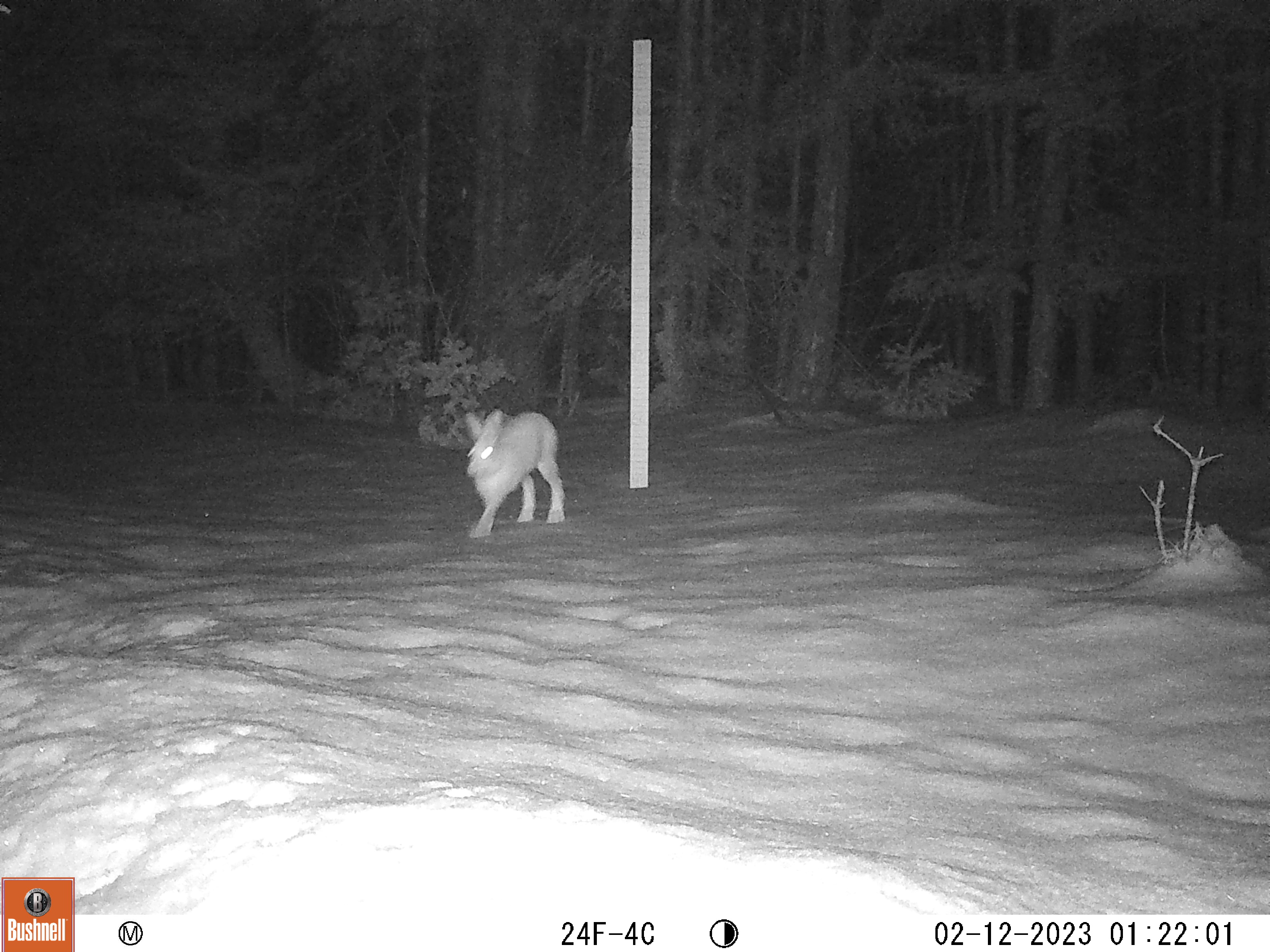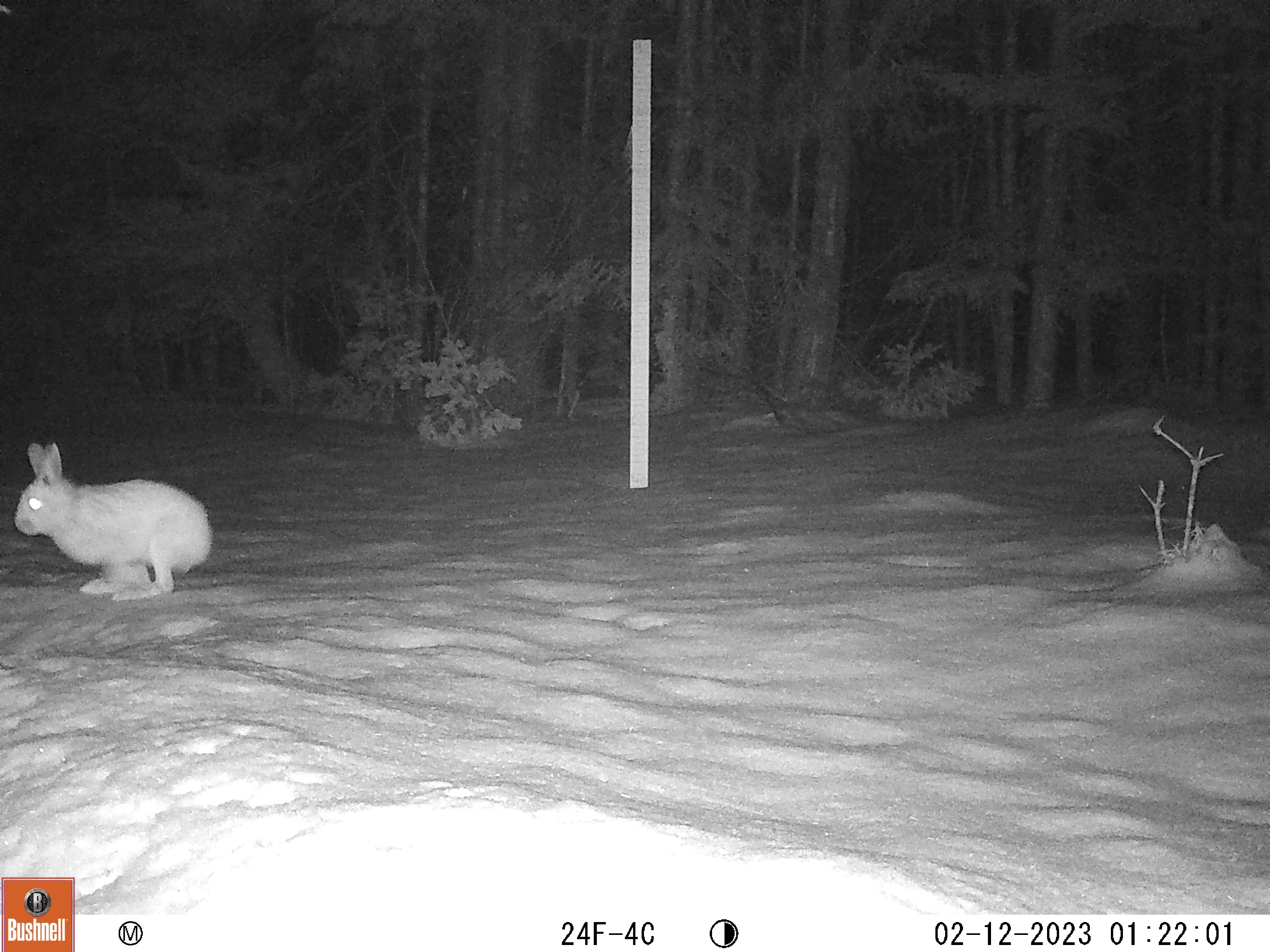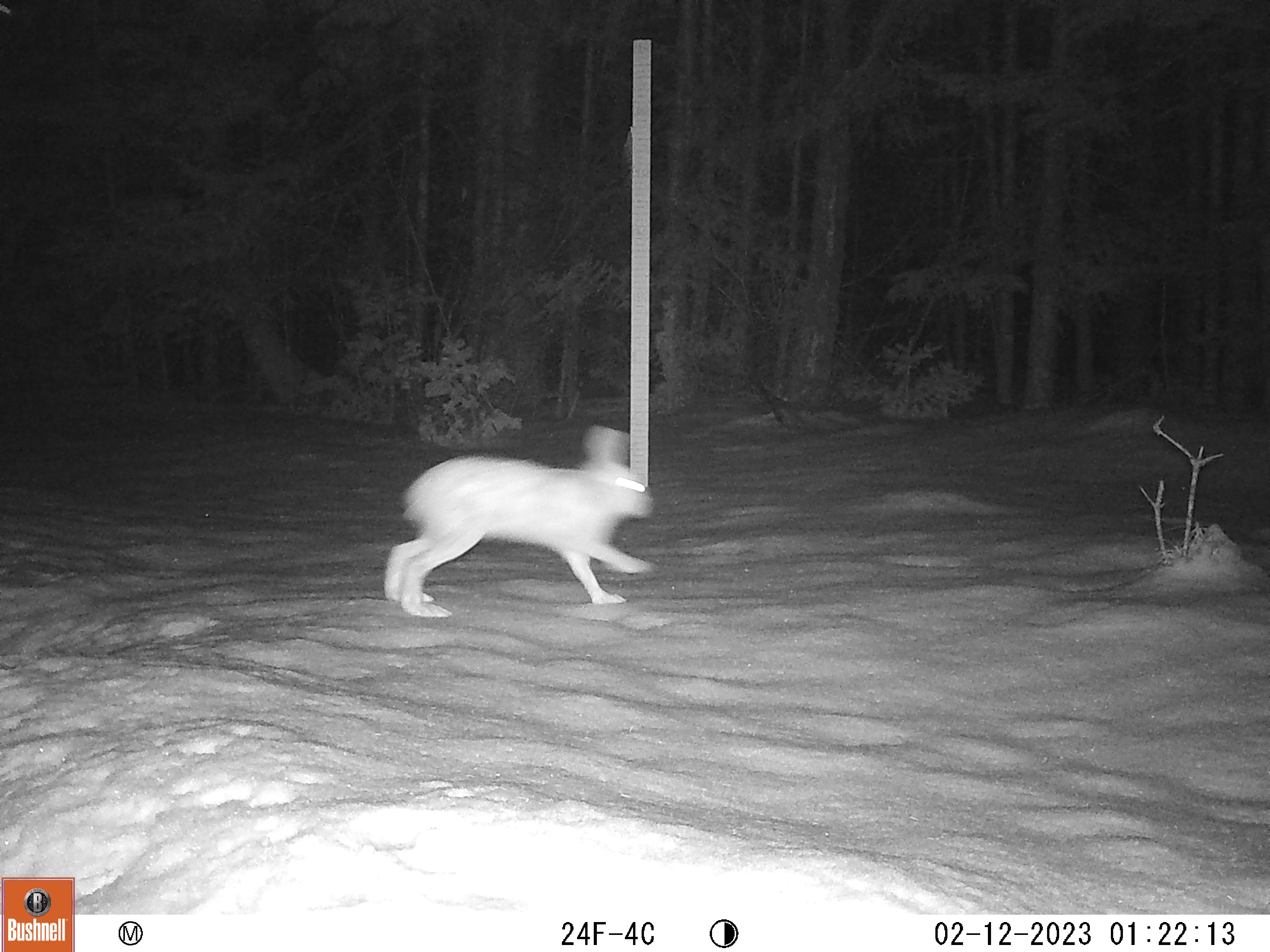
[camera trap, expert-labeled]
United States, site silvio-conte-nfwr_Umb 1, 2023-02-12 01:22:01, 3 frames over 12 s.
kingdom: Animalia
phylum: Chordata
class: Mammalia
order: Lagomorpha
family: Leporidae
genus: Lepus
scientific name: Lepus americanus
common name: snowshoe hare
Snowshoe hare (Lepus americanus).